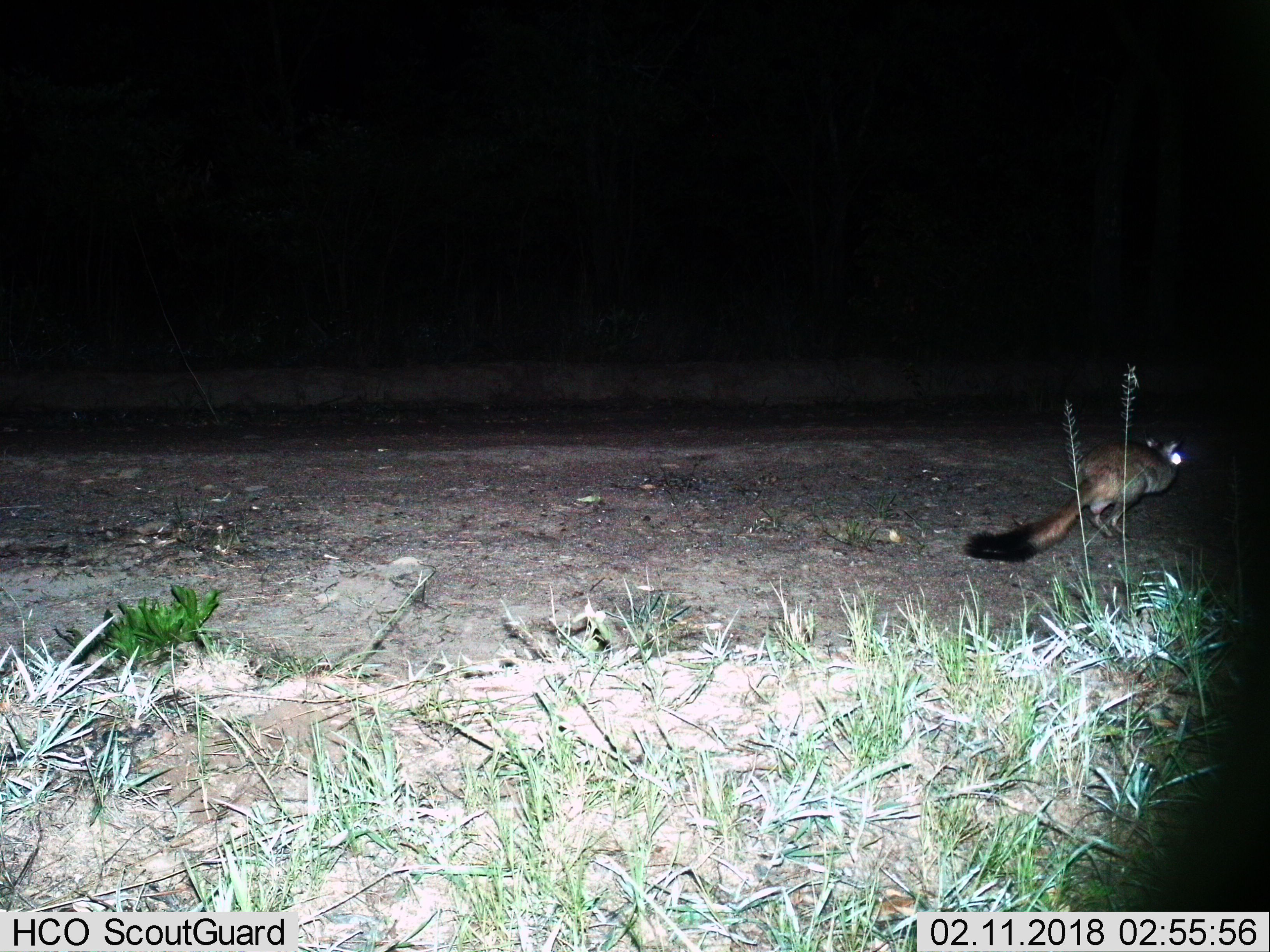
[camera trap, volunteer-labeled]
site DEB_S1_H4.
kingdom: Animalia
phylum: Chordata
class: Mammalia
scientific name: Mammalia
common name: rodent or shrew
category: rodentsshrews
Rodentsshrews (rodent or shrew) (Mammalia), count 1. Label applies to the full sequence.